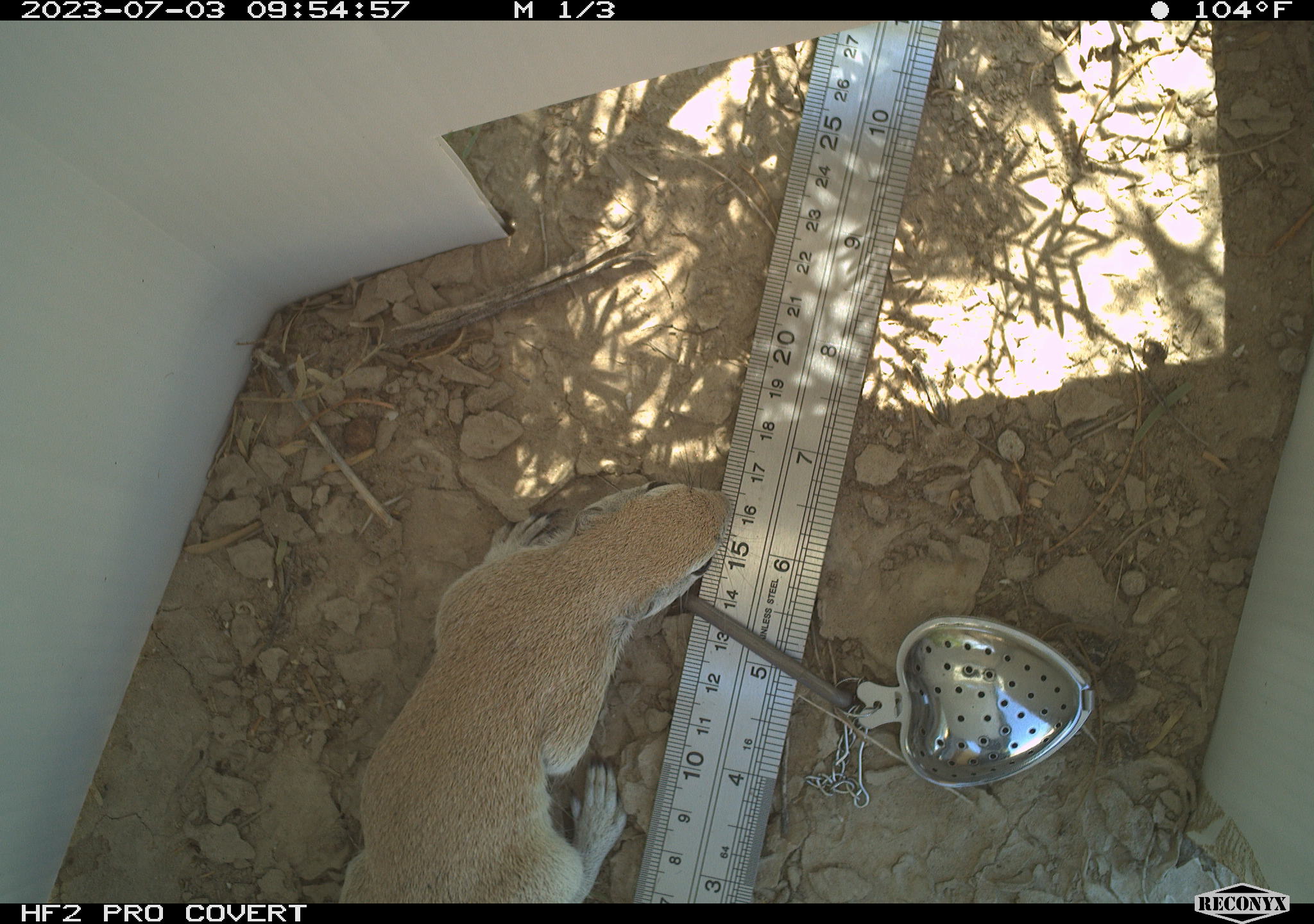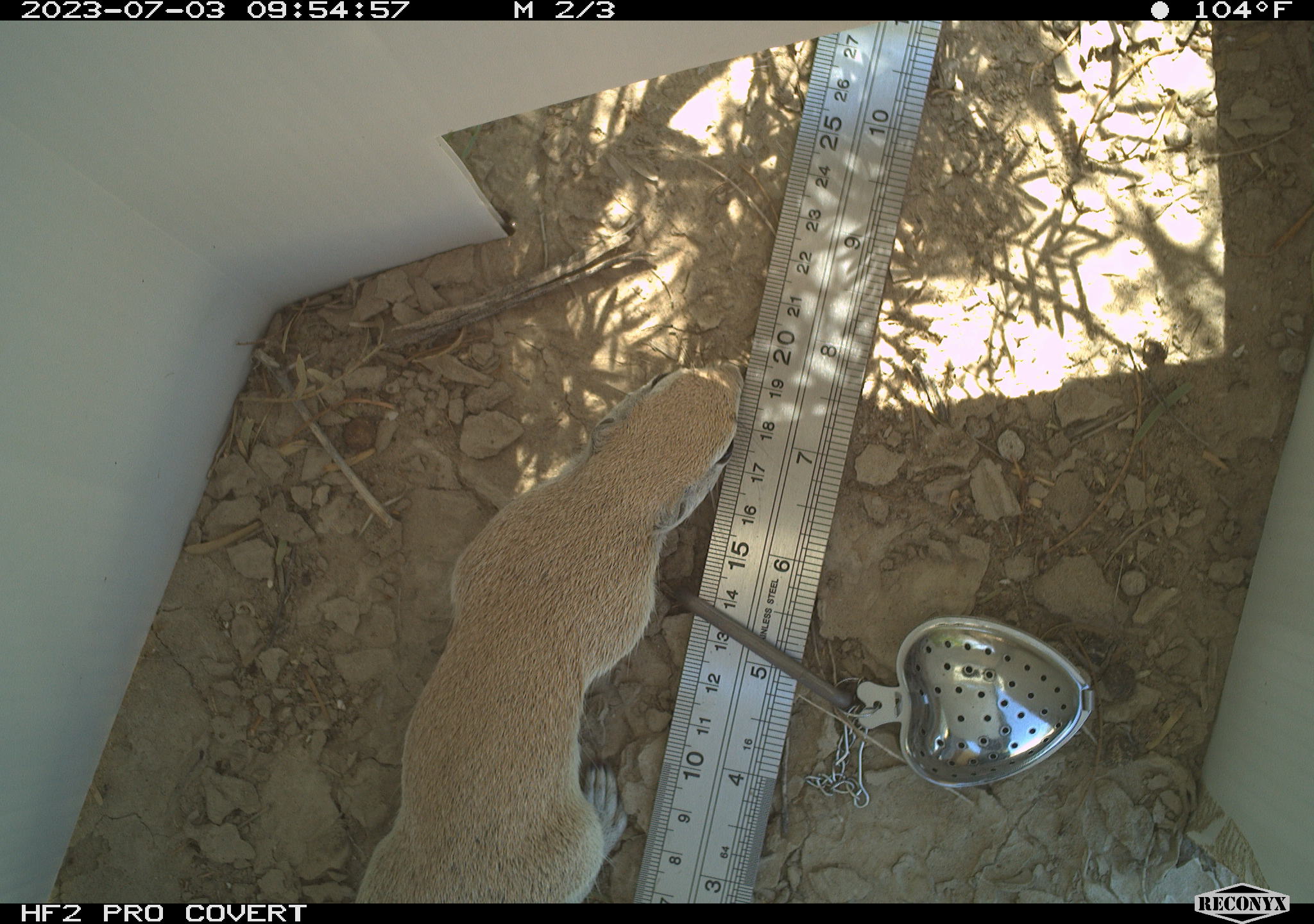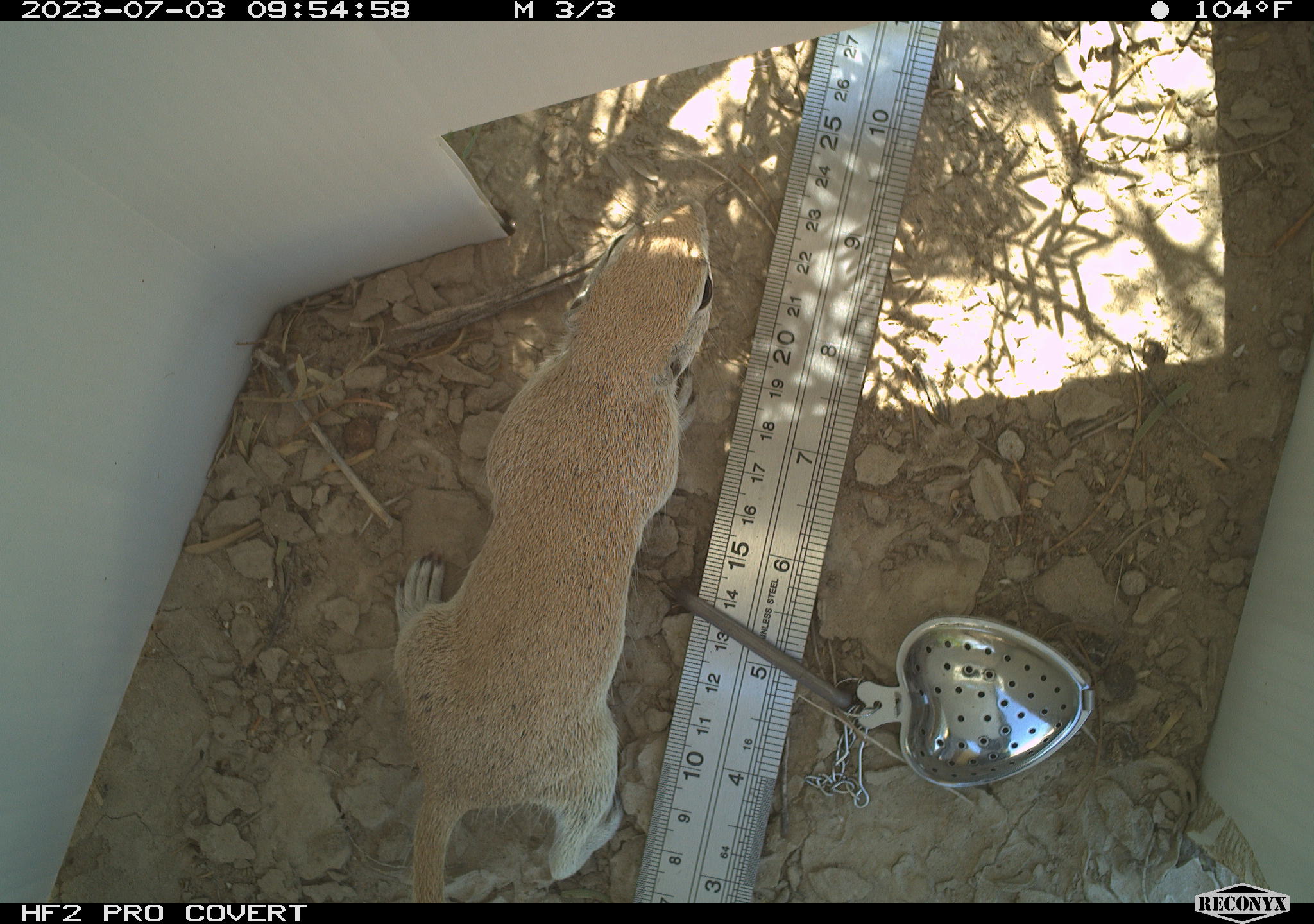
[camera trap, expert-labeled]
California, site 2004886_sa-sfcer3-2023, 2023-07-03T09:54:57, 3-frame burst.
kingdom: Animalia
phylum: Chordata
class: Mammalia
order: Rodentia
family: Sciuridae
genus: Xerospermophilus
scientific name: Xerospermophilus tereticaudus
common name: round-tailed ground squirrel